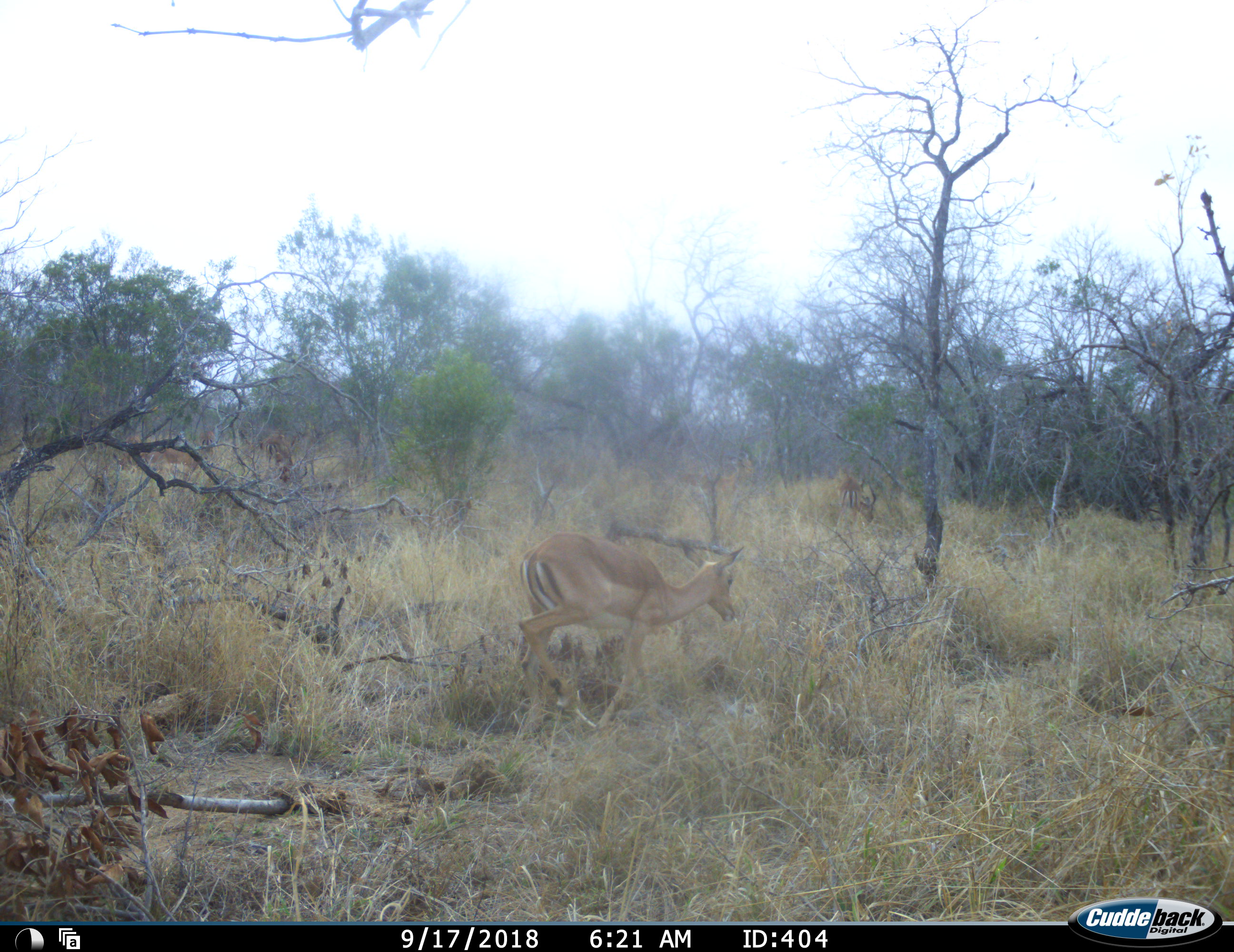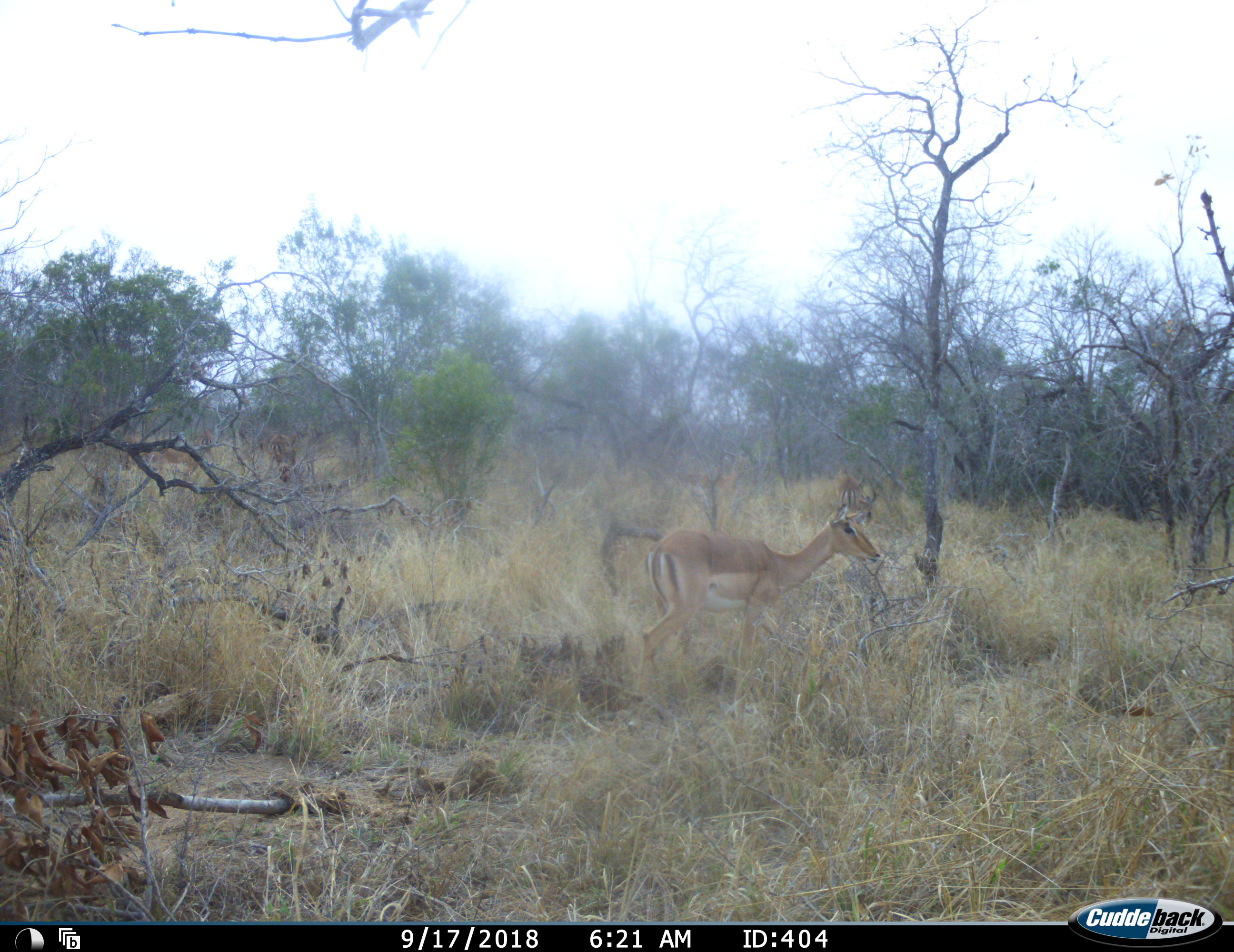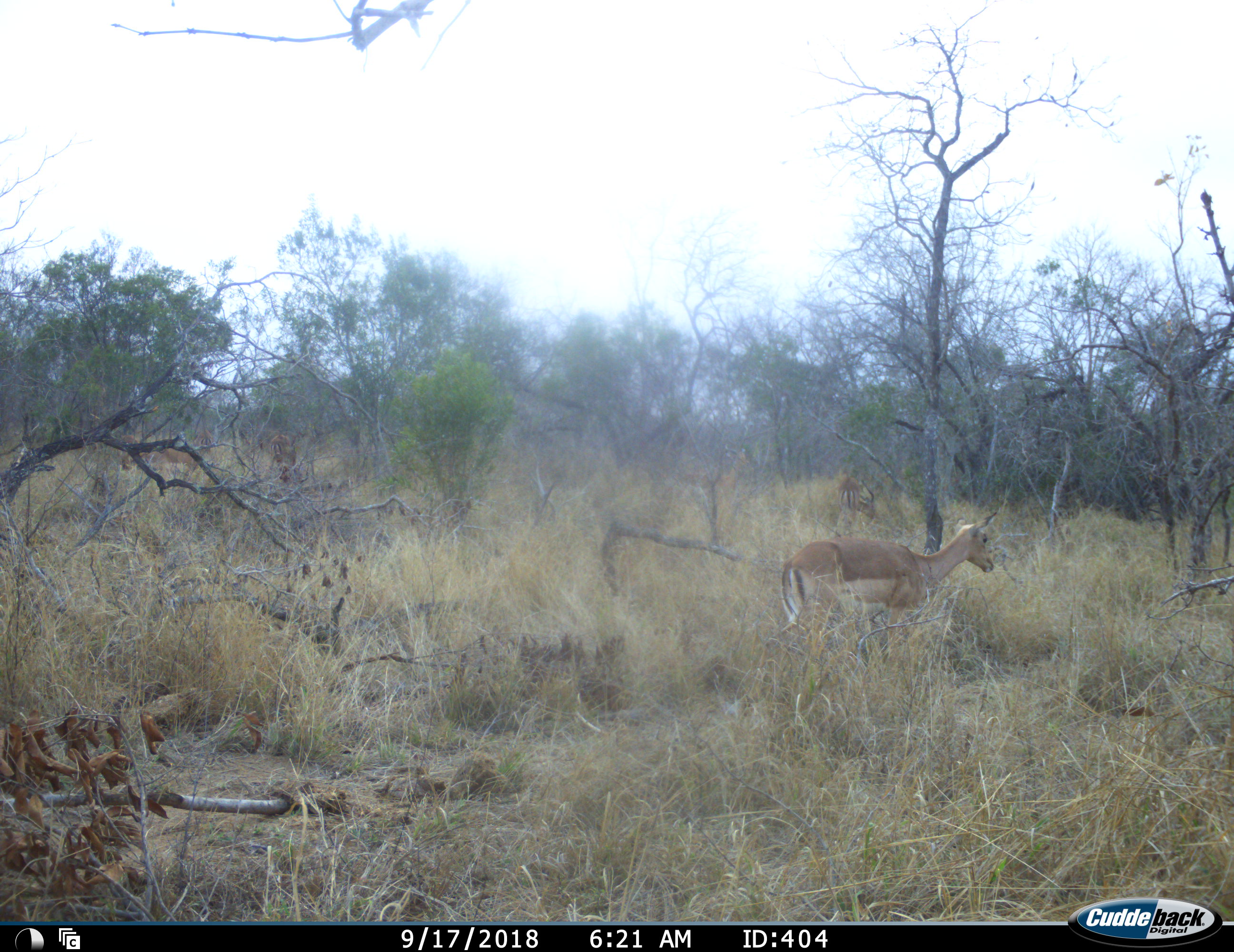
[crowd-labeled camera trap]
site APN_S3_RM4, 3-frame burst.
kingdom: Animalia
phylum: Chordata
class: Mammalia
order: Artiodactyla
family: Bovidae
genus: Aepyceros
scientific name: Aepyceros melampus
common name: impala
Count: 4.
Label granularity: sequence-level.